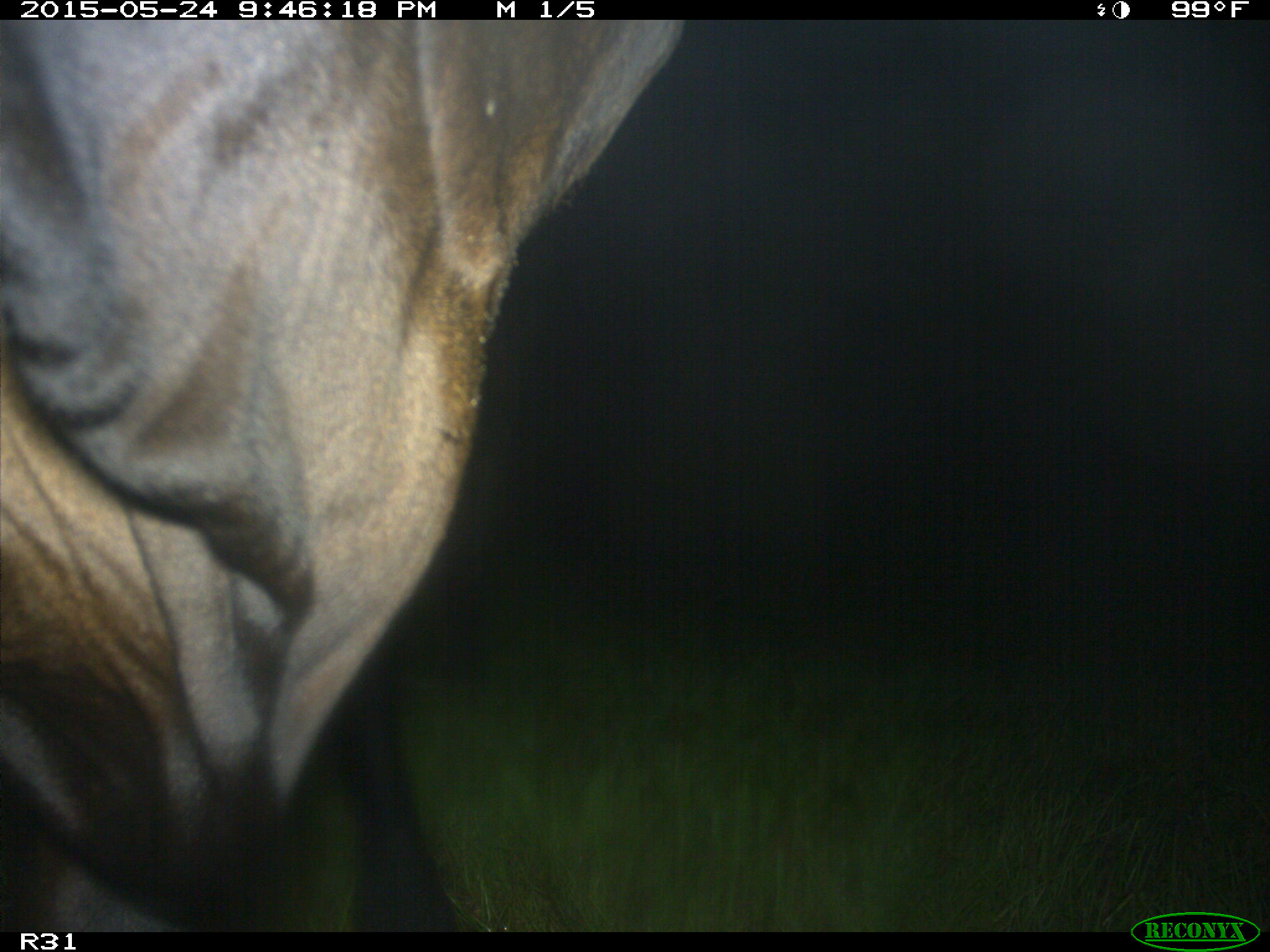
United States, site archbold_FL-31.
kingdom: Animalia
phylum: Chordata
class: Mammalia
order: Artiodactyla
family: Bovidae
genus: Bos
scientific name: Bos taurus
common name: domestic cow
Bos taurus (domestic cow).